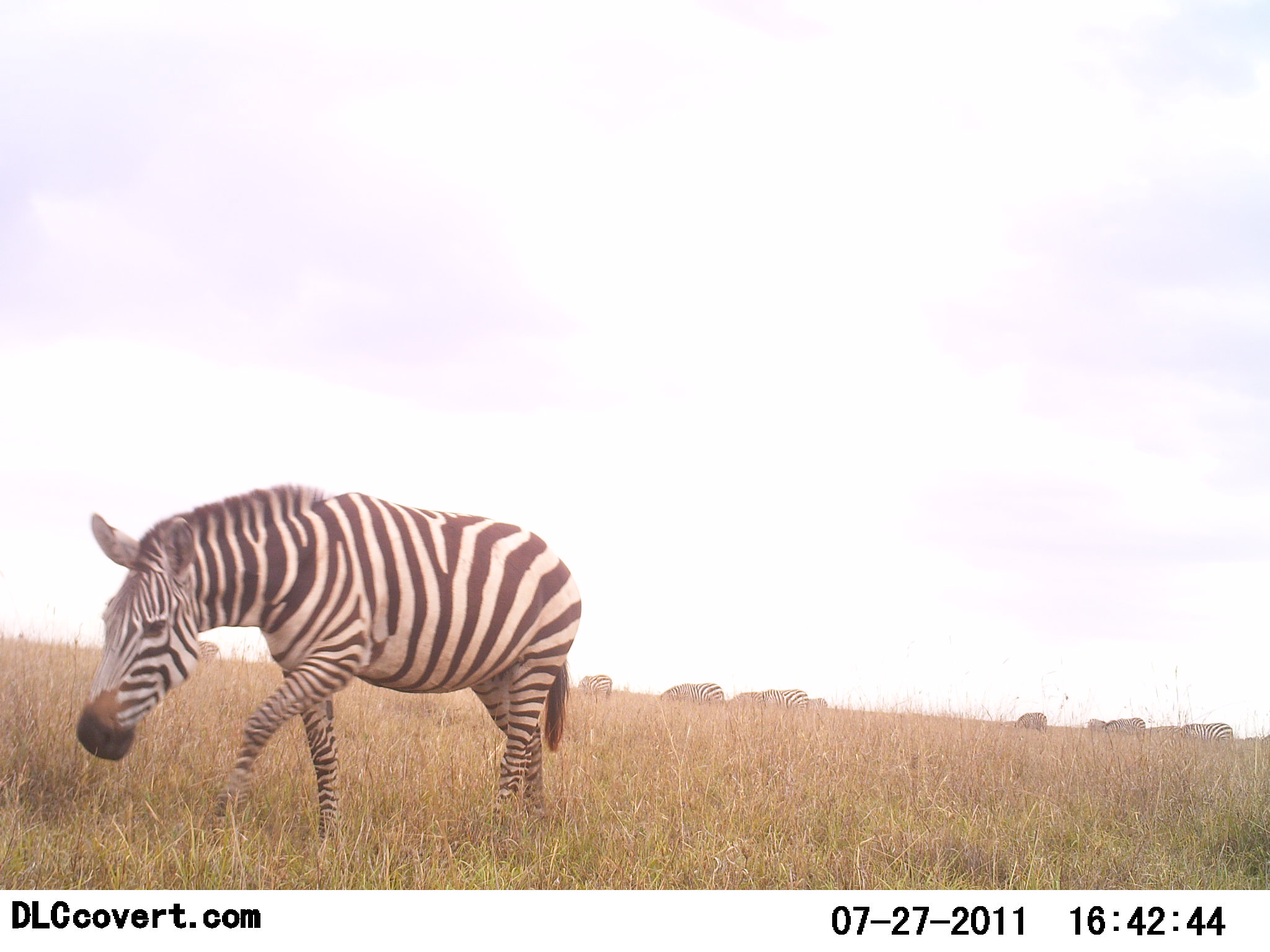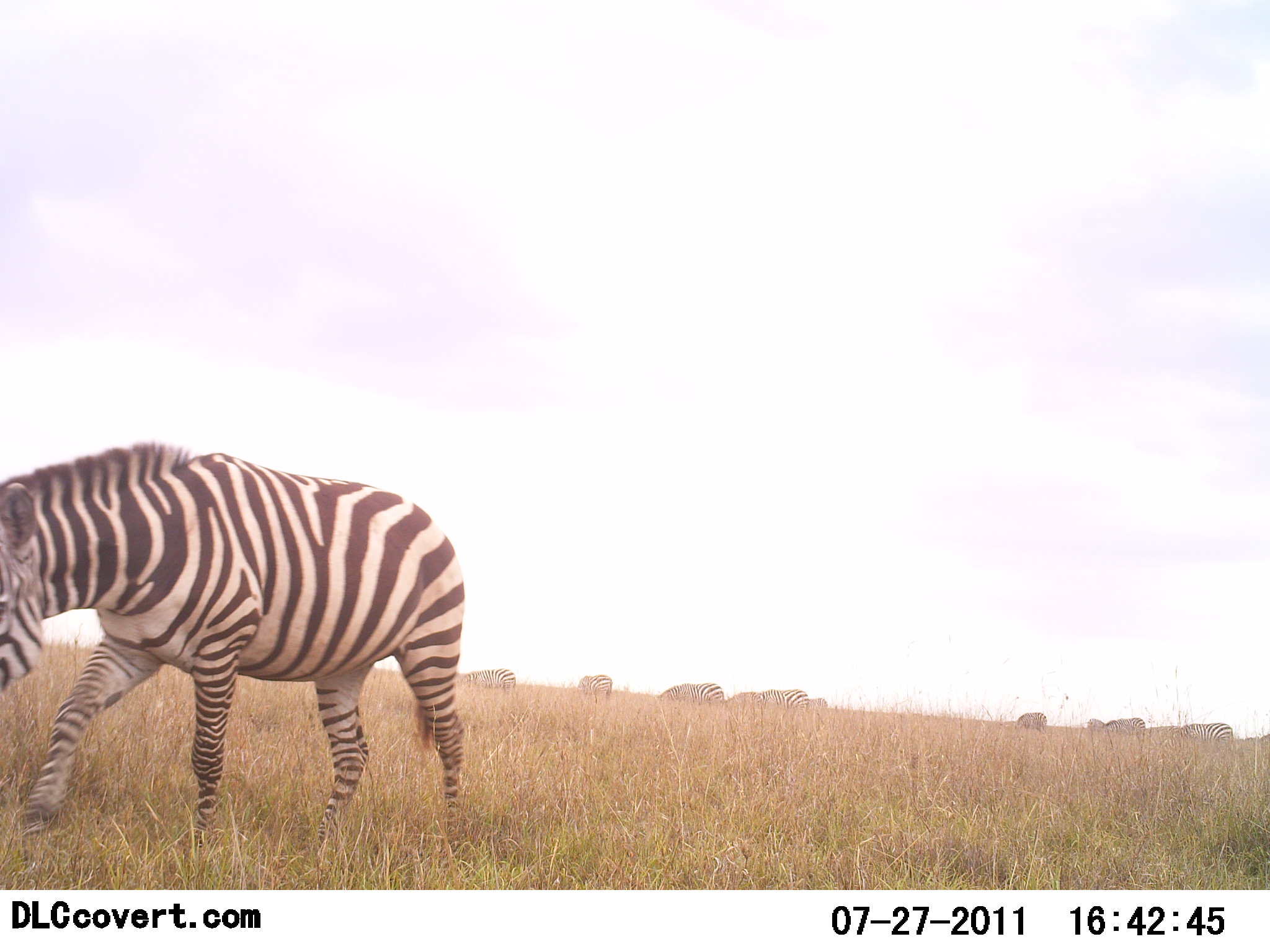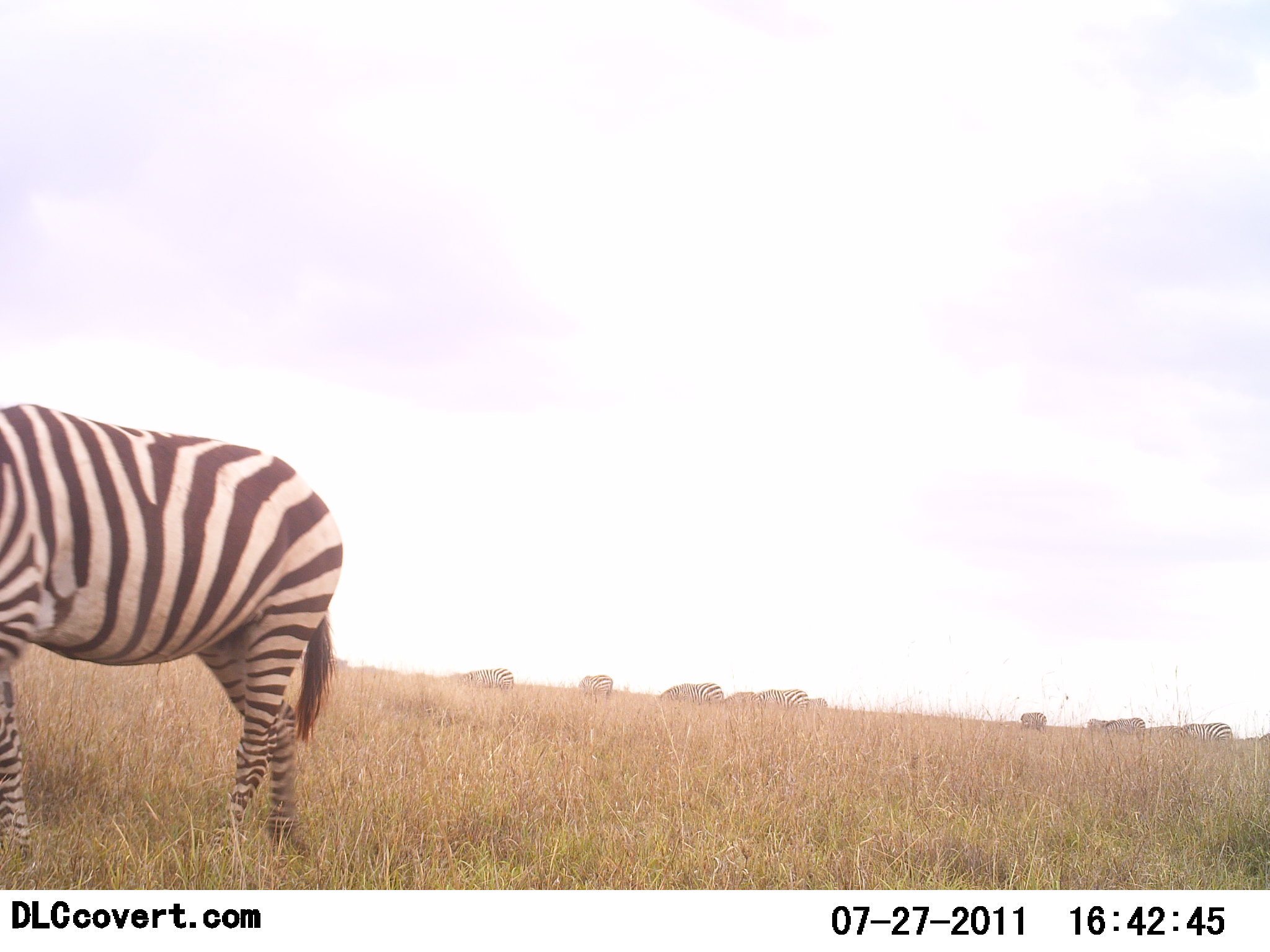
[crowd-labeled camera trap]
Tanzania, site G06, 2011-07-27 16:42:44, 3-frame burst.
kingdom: Animalia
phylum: Chordata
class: Mammalia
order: Perissodactyla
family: Equidae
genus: Equus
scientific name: Equus quagga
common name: plains zebra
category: zebra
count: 9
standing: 53%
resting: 0%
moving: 87%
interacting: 7%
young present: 0%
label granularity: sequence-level